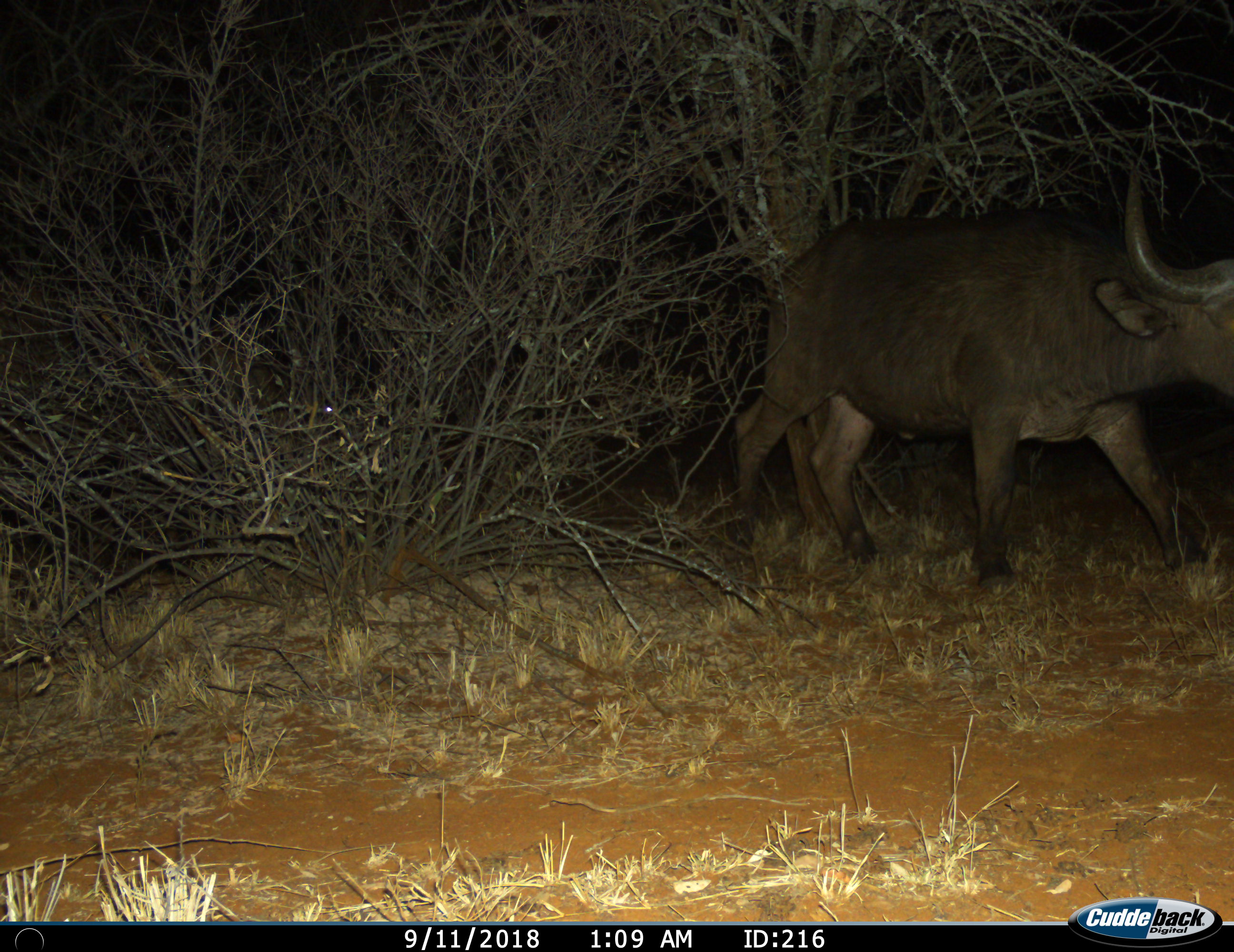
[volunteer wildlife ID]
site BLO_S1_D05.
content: unidentified animal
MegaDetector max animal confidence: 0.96